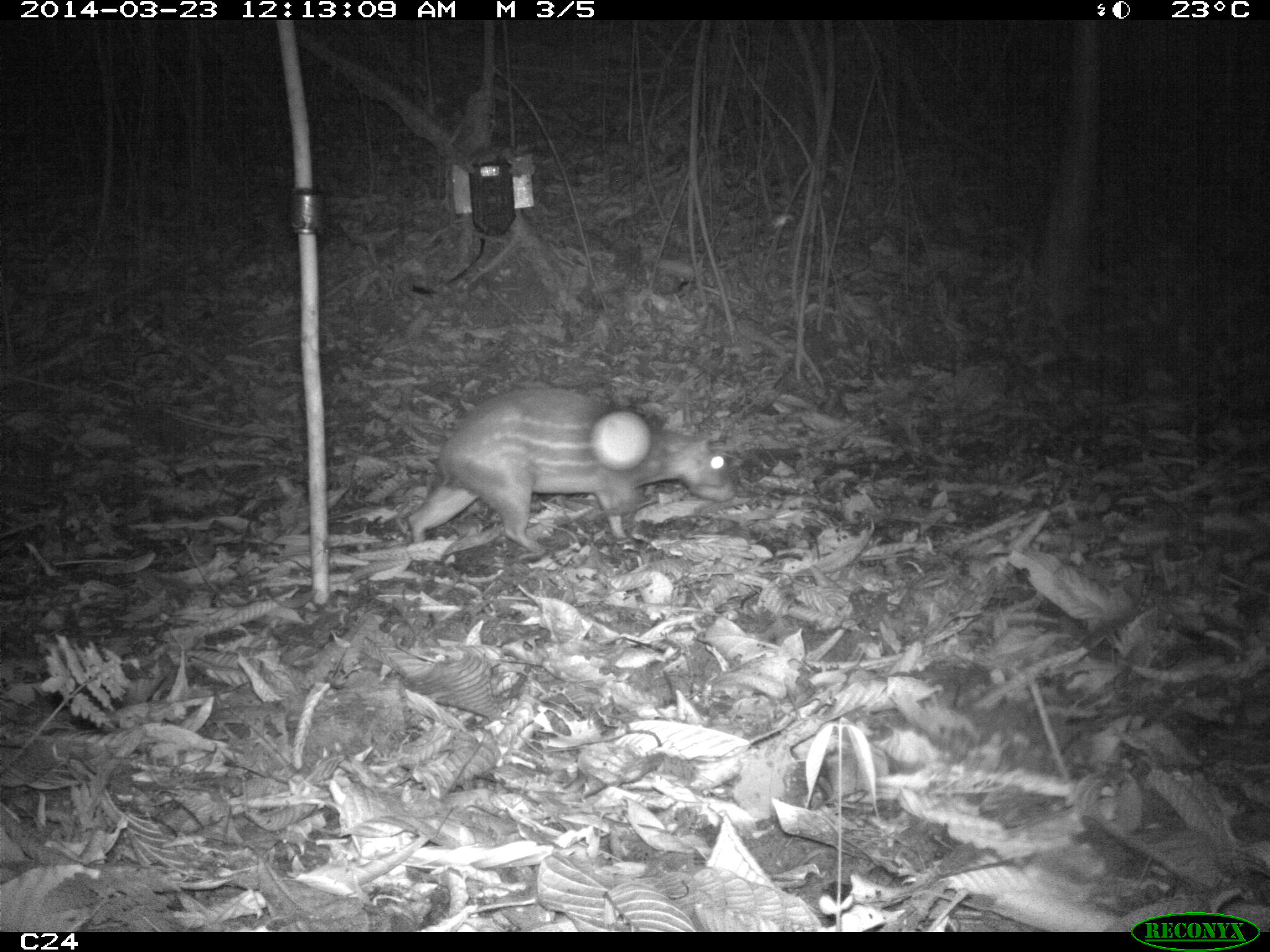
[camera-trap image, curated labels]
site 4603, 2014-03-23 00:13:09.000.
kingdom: Animalia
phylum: Chordata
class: Mammalia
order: Rodentia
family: Cuniculidae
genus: Cuniculus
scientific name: Cuniculus paca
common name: spotted paca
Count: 2.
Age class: adult.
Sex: female.